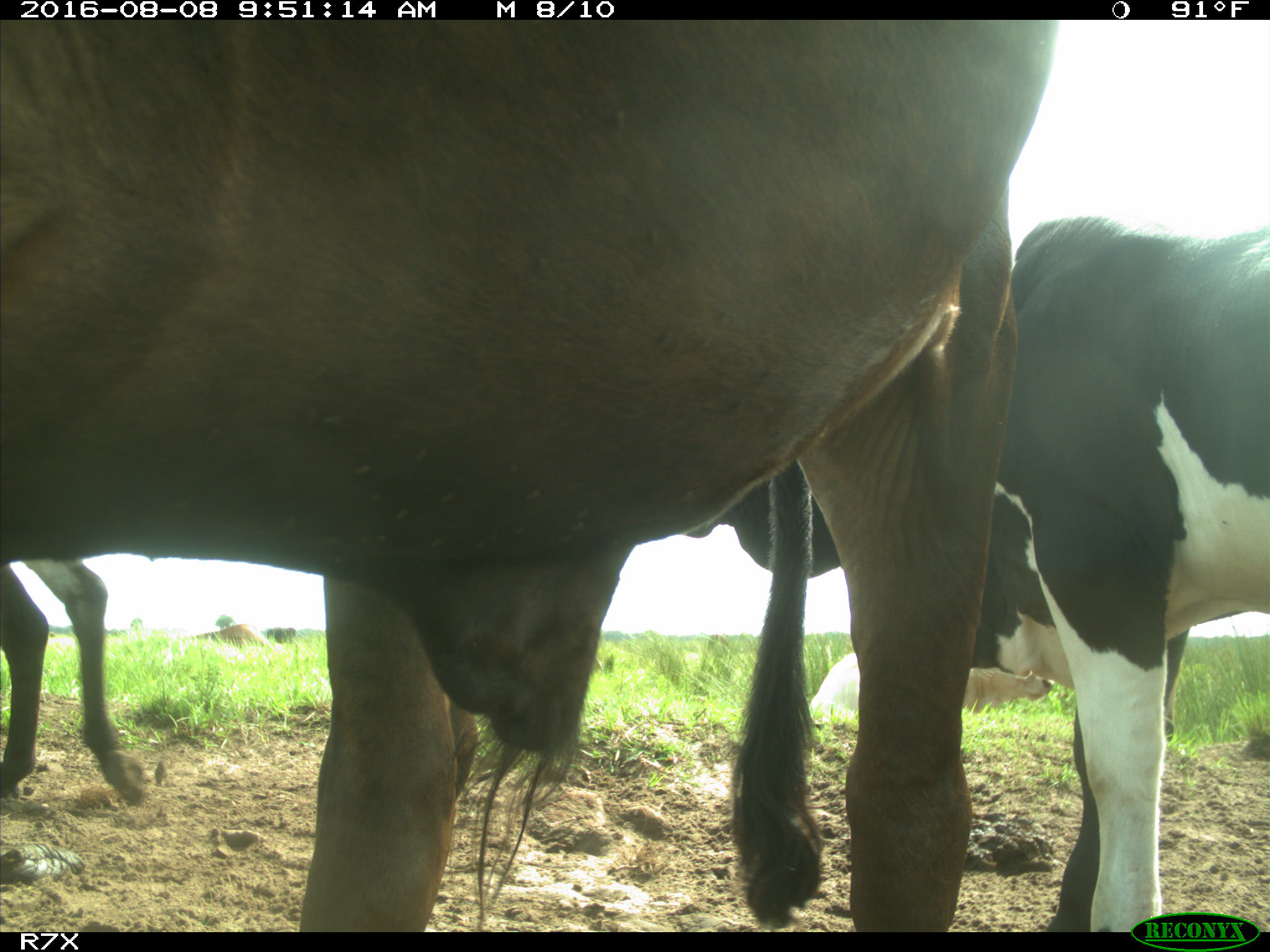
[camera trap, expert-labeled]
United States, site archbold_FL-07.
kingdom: Animalia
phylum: Chordata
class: Mammalia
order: Artiodactyla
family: Bovidae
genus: Bos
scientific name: Bos taurus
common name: domestic cow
Bos taurus (domestic cow).